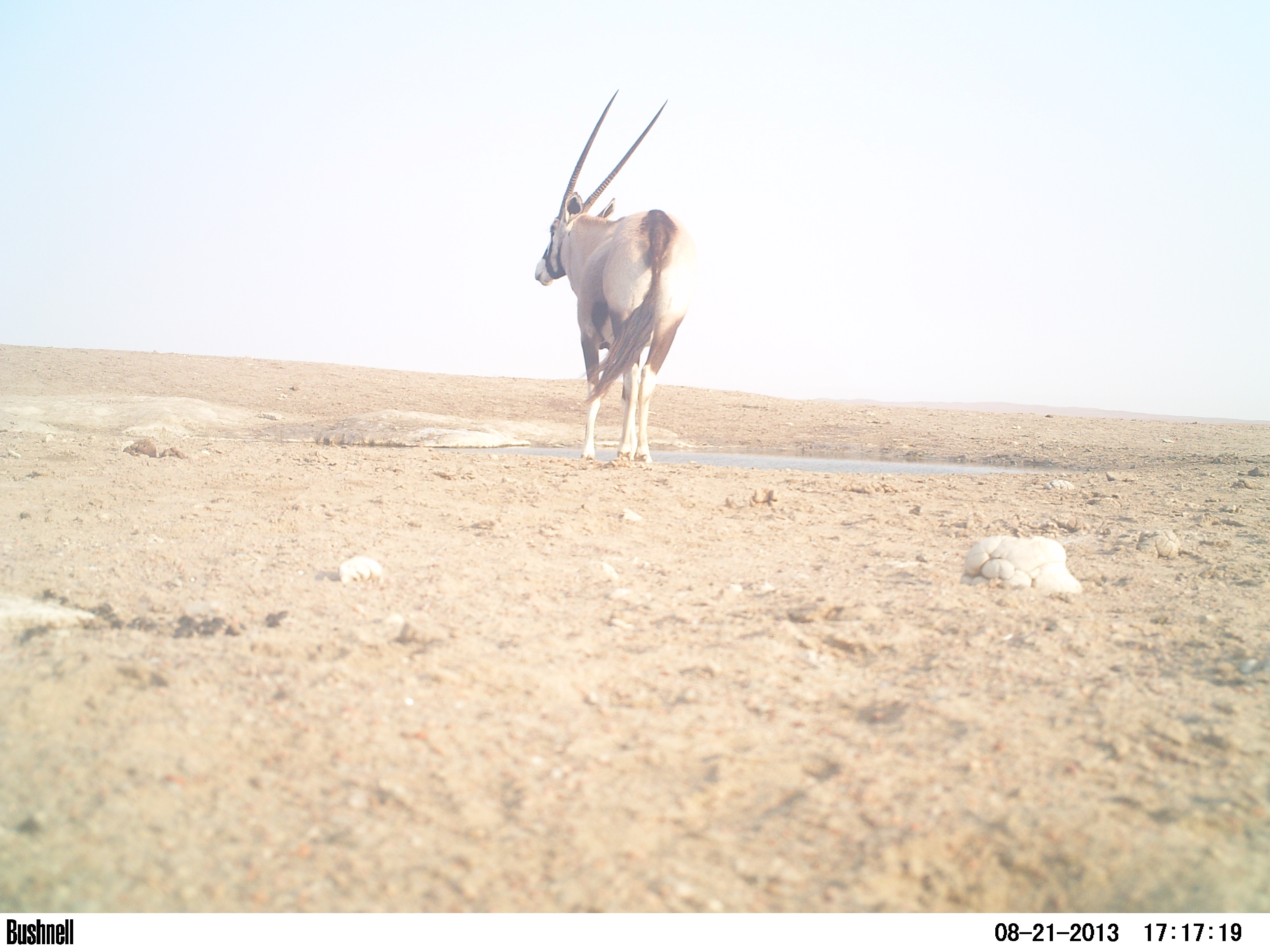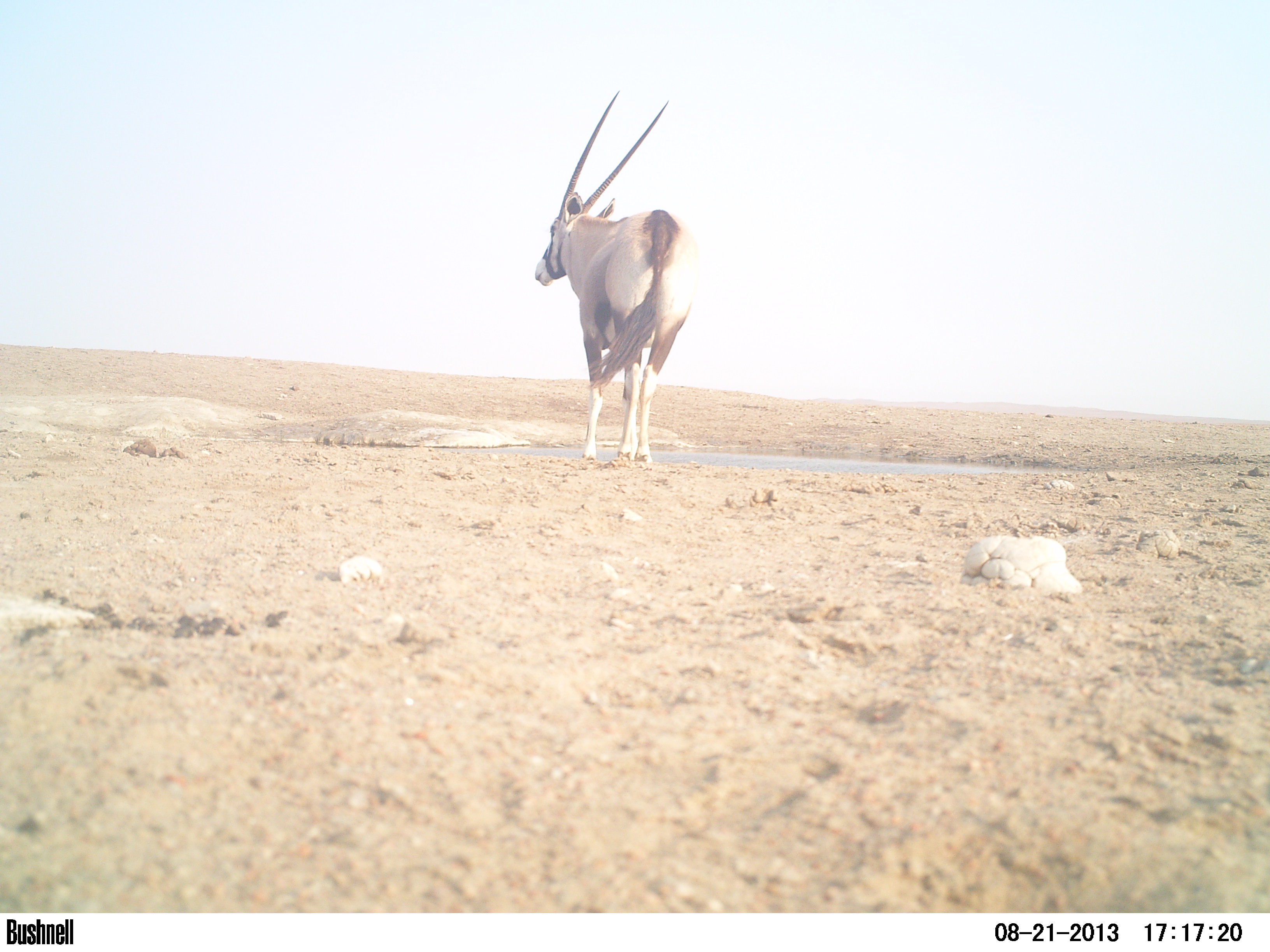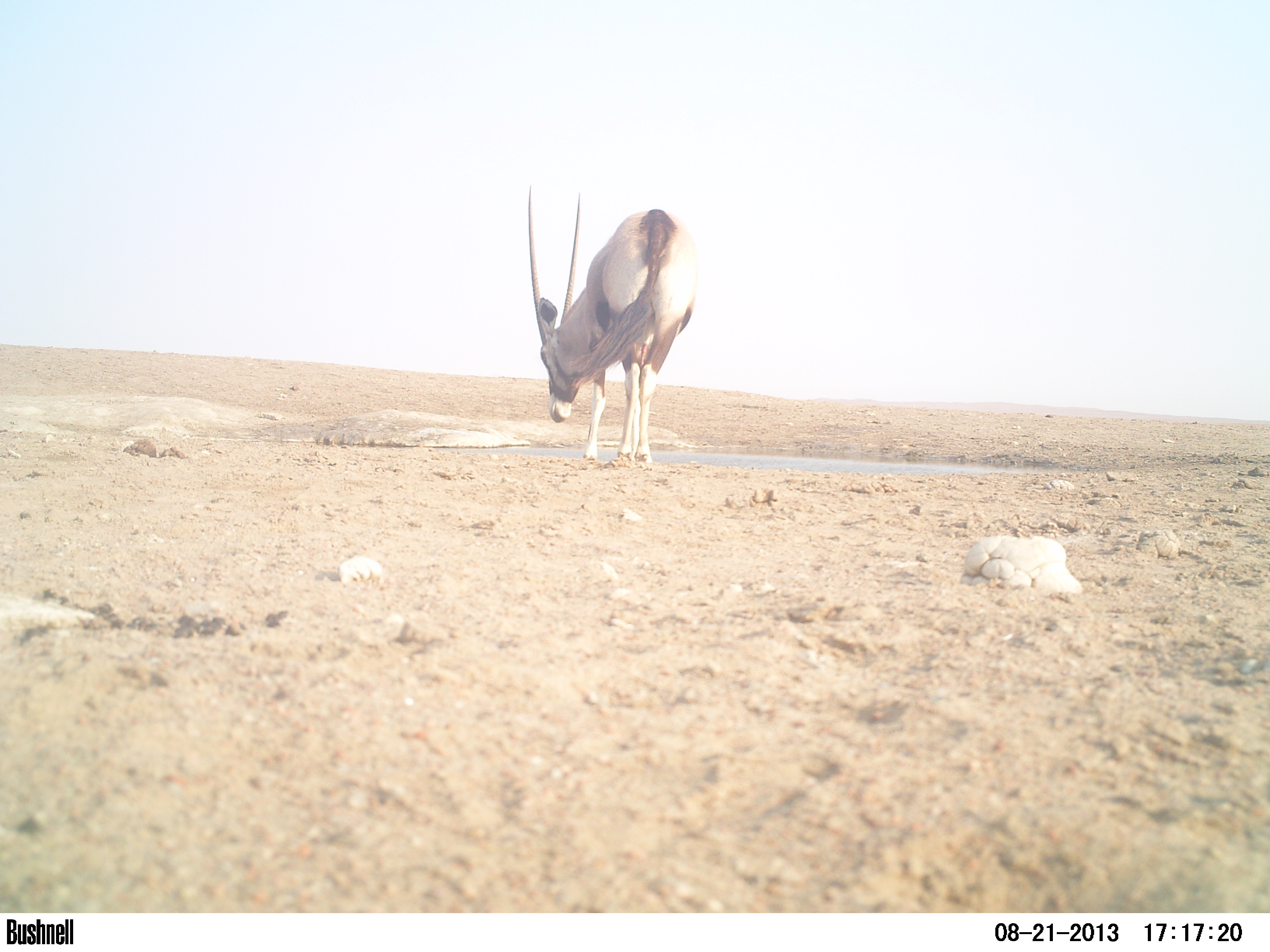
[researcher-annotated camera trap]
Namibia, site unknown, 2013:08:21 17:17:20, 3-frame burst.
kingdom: Animalia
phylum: Chordata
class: Mammalia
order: Artiodactyla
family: Giraffidae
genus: Giraffa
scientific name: Giraffa camelopardalis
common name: giraffe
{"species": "Giraffa camelopardalis (giraffe)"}